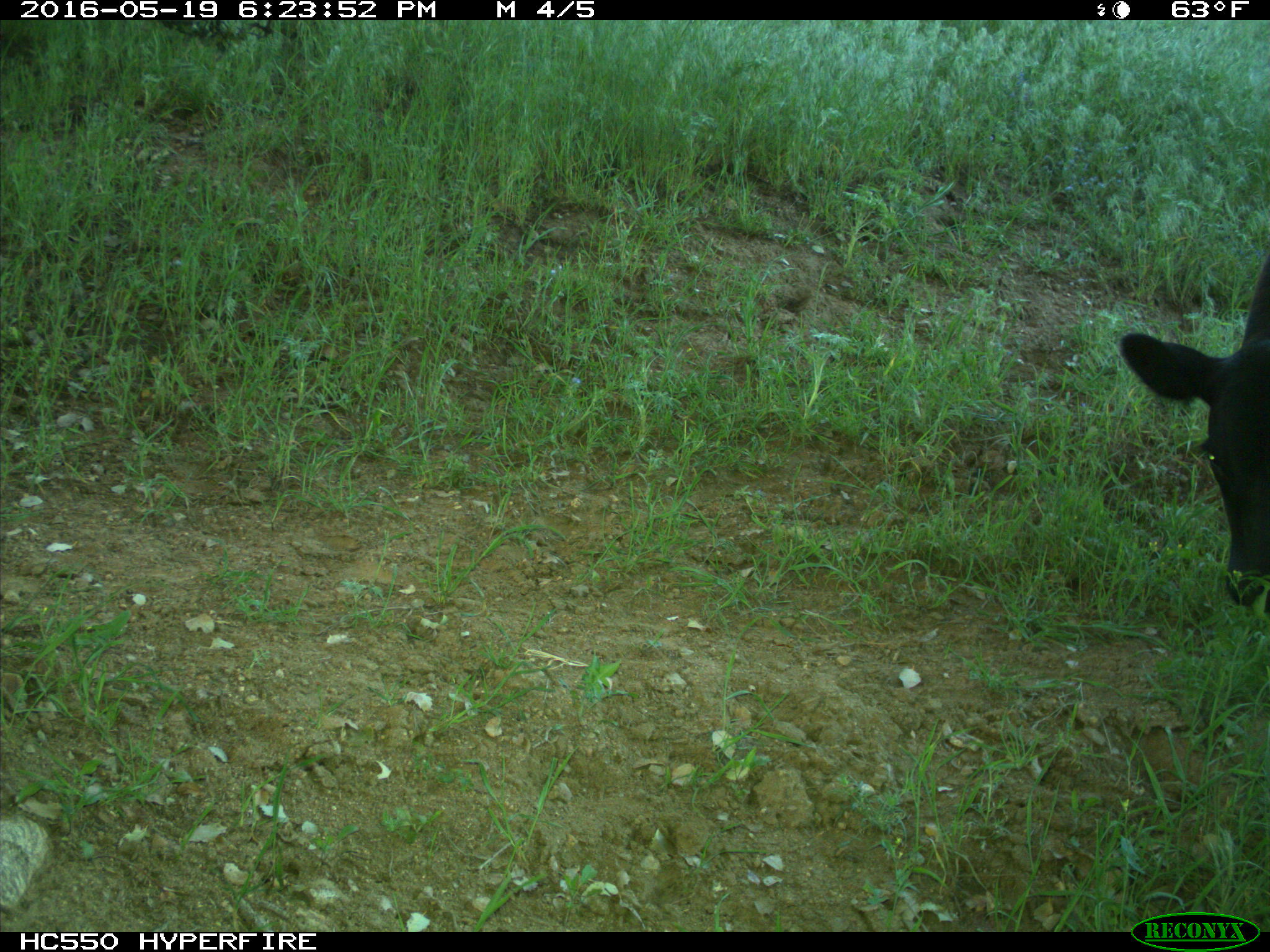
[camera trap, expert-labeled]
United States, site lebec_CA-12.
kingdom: Animalia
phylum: Chordata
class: Mammalia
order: Artiodactyla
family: Bovidae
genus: Bos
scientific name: Bos taurus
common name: domestic cow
Bos taurus (domestic cow).